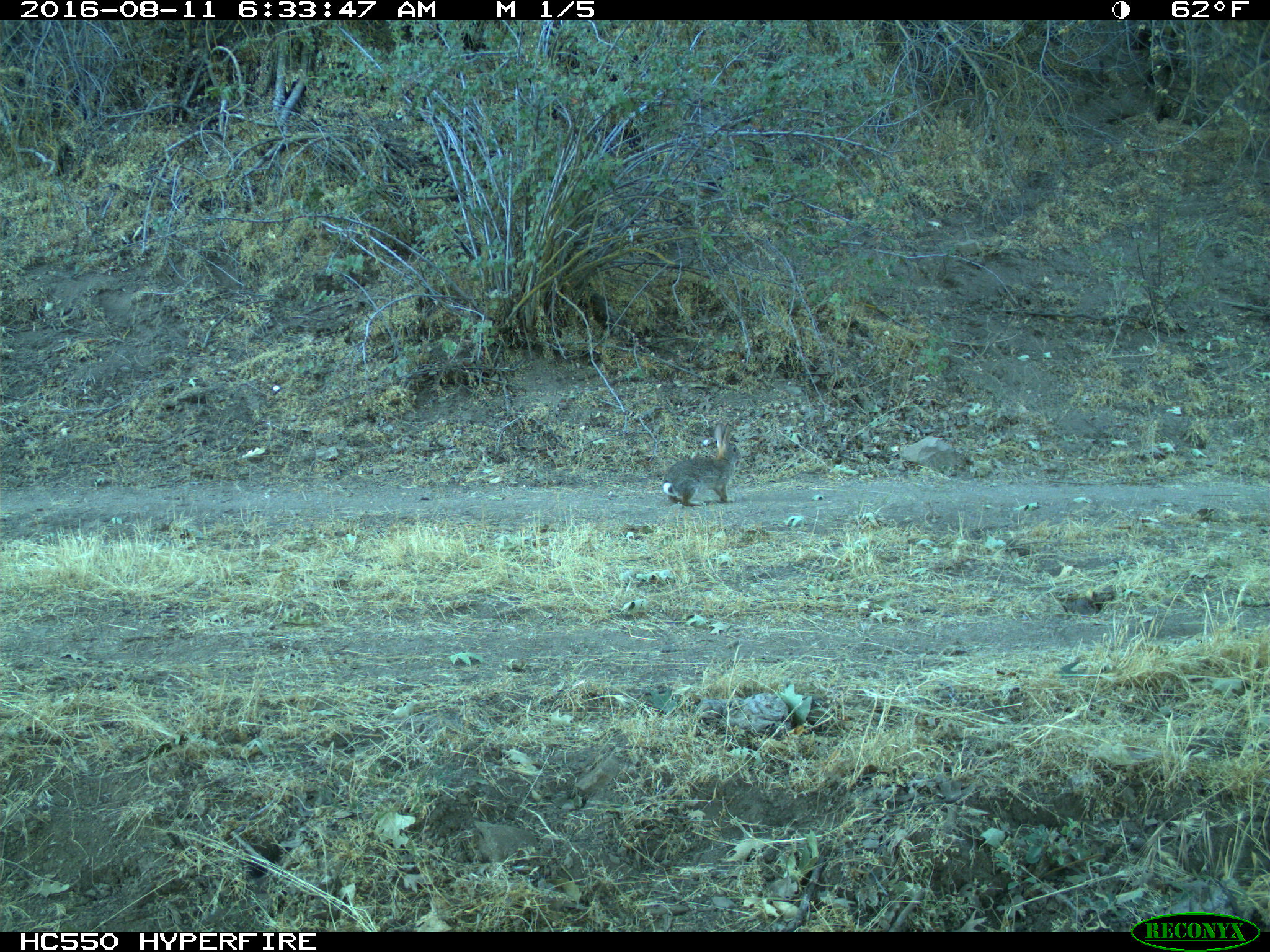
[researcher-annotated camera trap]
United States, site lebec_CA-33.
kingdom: Animalia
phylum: Chordata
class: Mammalia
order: Lagomorpha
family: Leporidae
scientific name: Leporidae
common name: rabbits and hares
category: unidentified rabbit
Unidentified rabbit (rabbits and hares) (Leporidae).